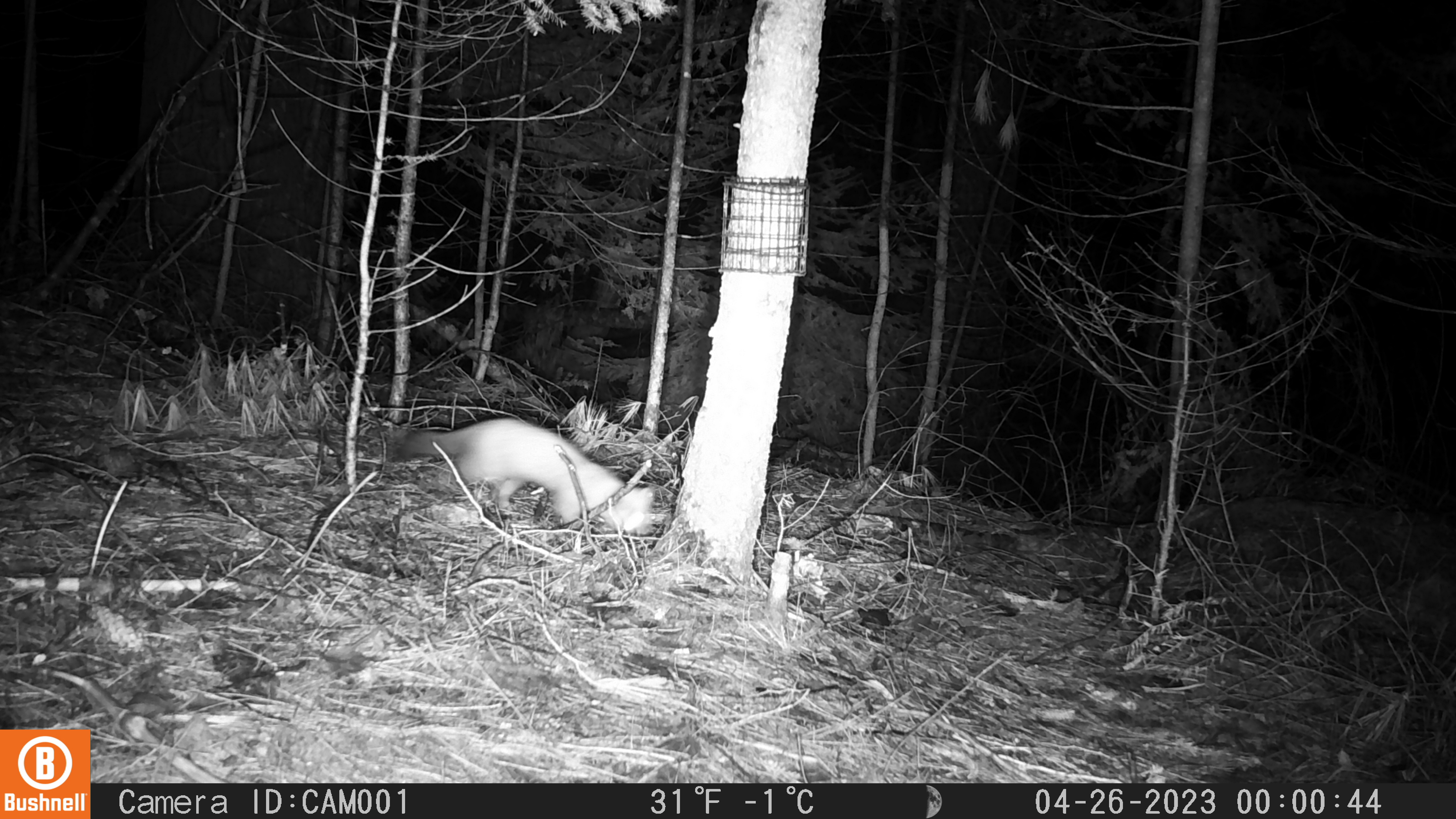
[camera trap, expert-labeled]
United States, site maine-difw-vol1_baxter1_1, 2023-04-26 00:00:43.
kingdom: Animalia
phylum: Chordata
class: Mammalia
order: Carnivora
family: Mustelidae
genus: Martes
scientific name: Martes americana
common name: american marten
American marten (Martes americana).